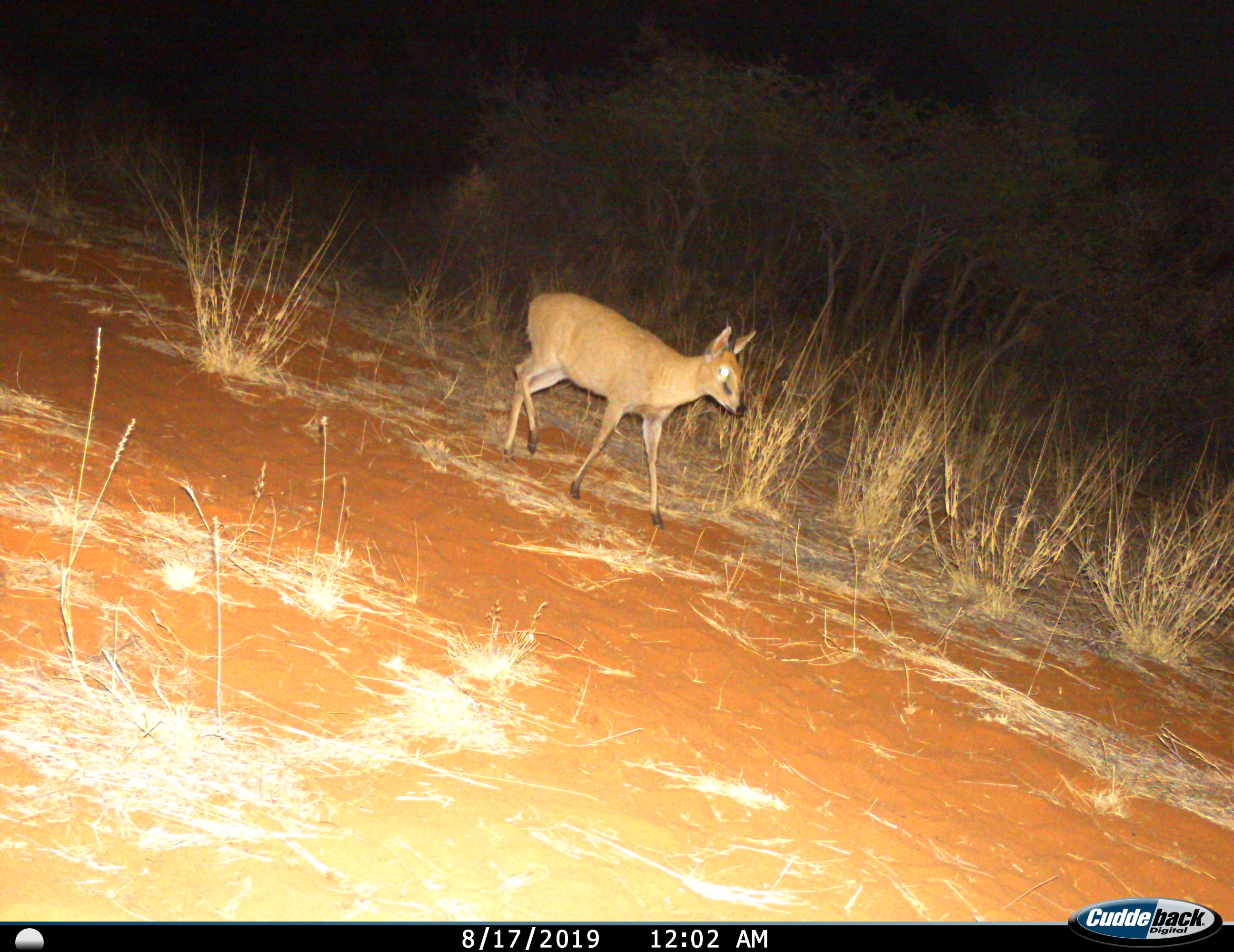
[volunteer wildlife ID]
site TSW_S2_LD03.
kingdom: Animalia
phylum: Chordata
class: Mammalia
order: Artiodactyla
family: Bovidae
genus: Oreotragus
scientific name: Oreotragus oreotragus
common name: klipspringer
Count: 1.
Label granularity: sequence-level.